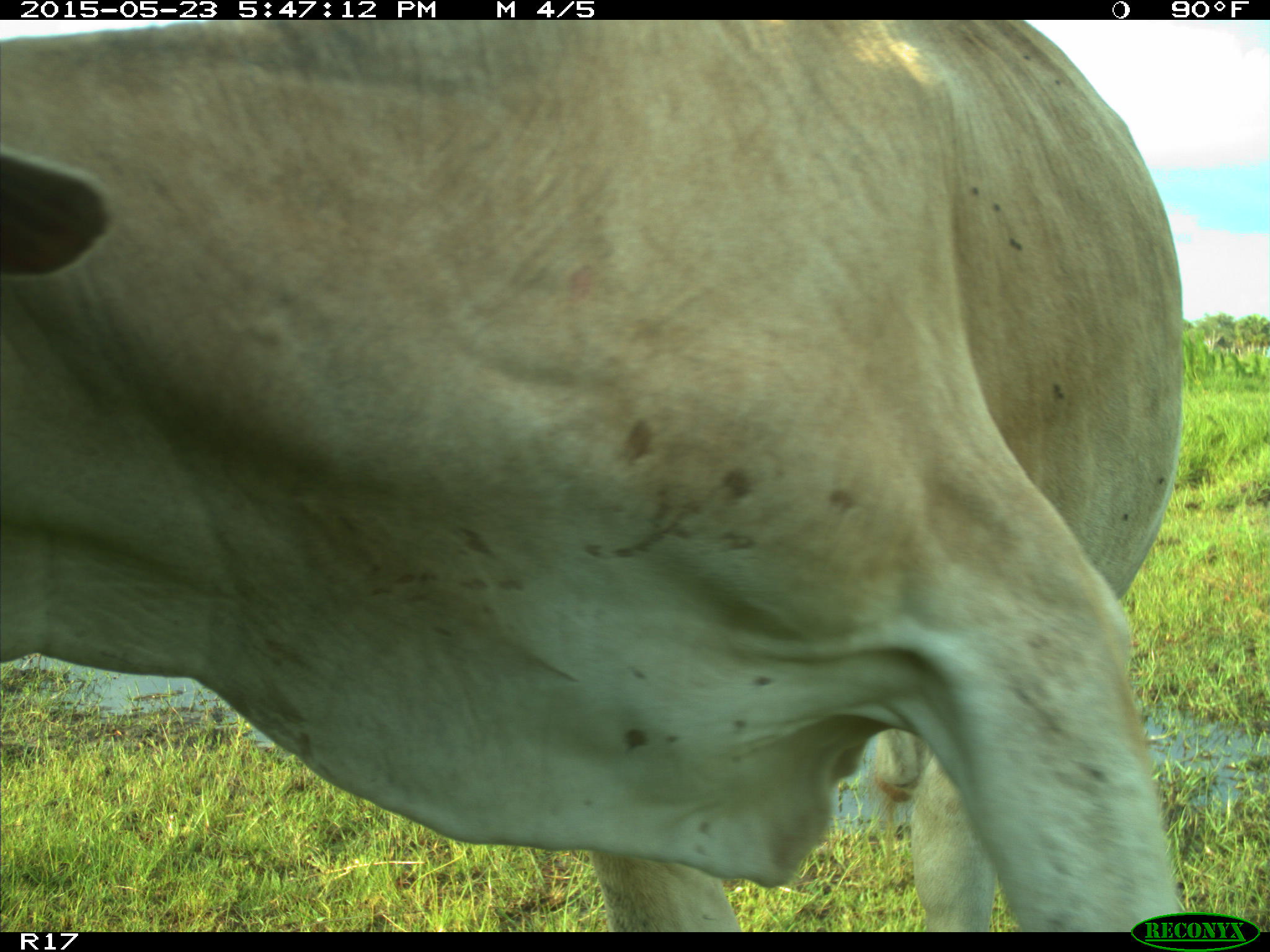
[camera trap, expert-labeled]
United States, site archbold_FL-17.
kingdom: Animalia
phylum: Chordata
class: Mammalia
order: Artiodactyla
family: Bovidae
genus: Bos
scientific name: Bos taurus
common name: domestic cow